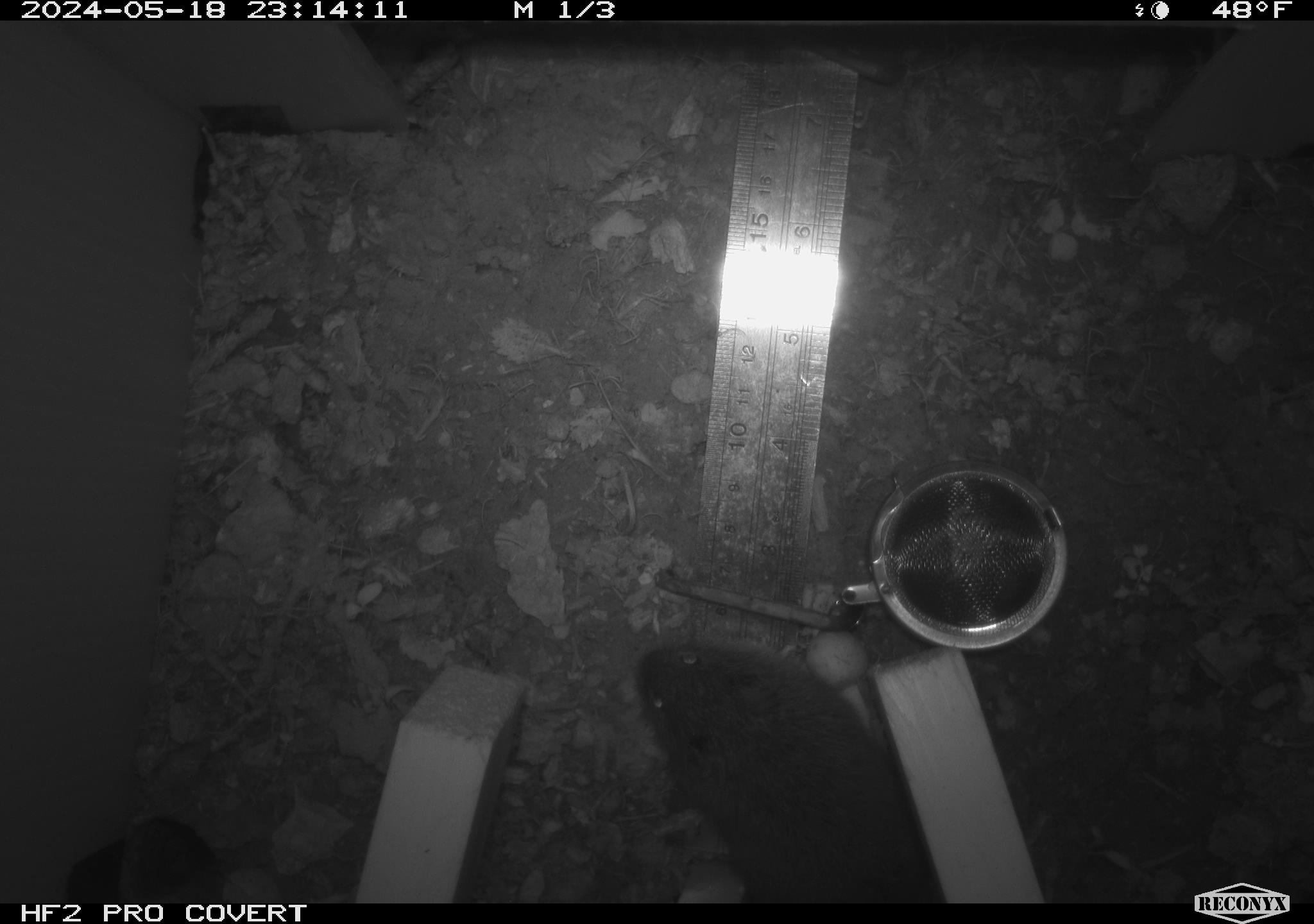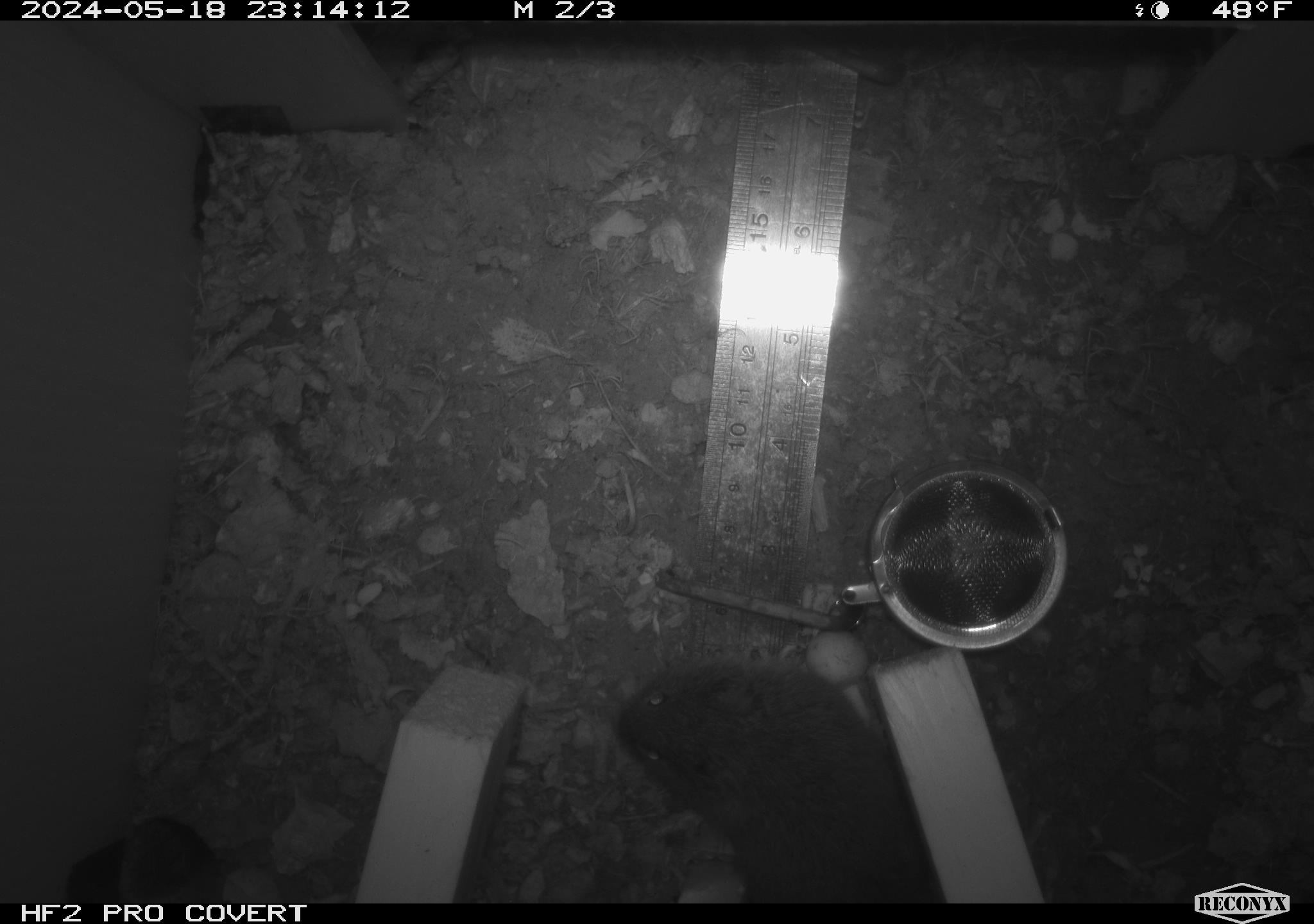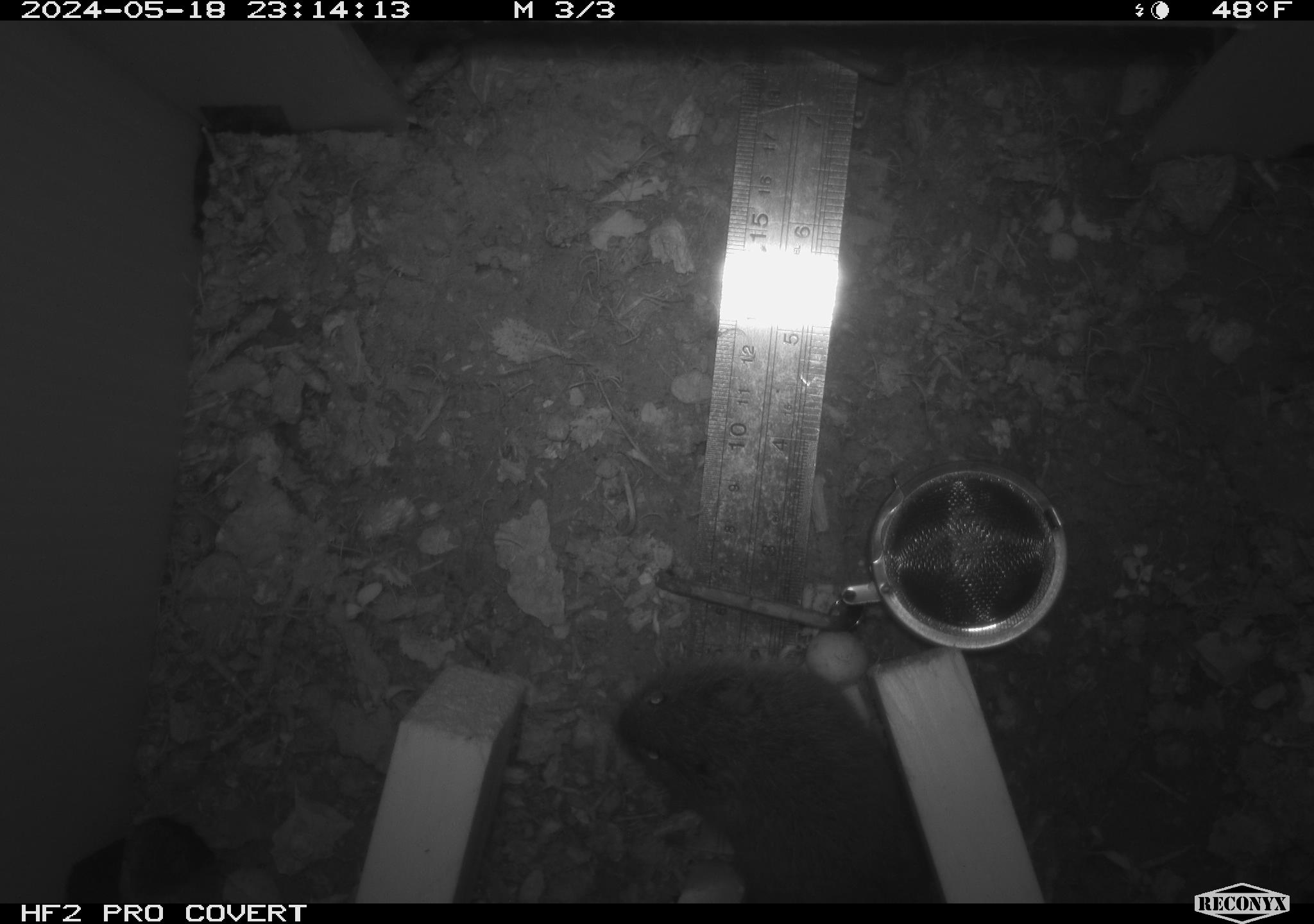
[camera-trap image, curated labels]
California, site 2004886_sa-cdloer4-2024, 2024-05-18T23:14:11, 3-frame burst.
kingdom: Animalia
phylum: Chordata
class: Mammalia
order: Rodentia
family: Cricetidae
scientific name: Arvicolinae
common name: voles, lemmings, and muskrats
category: arvicolinae subfamily